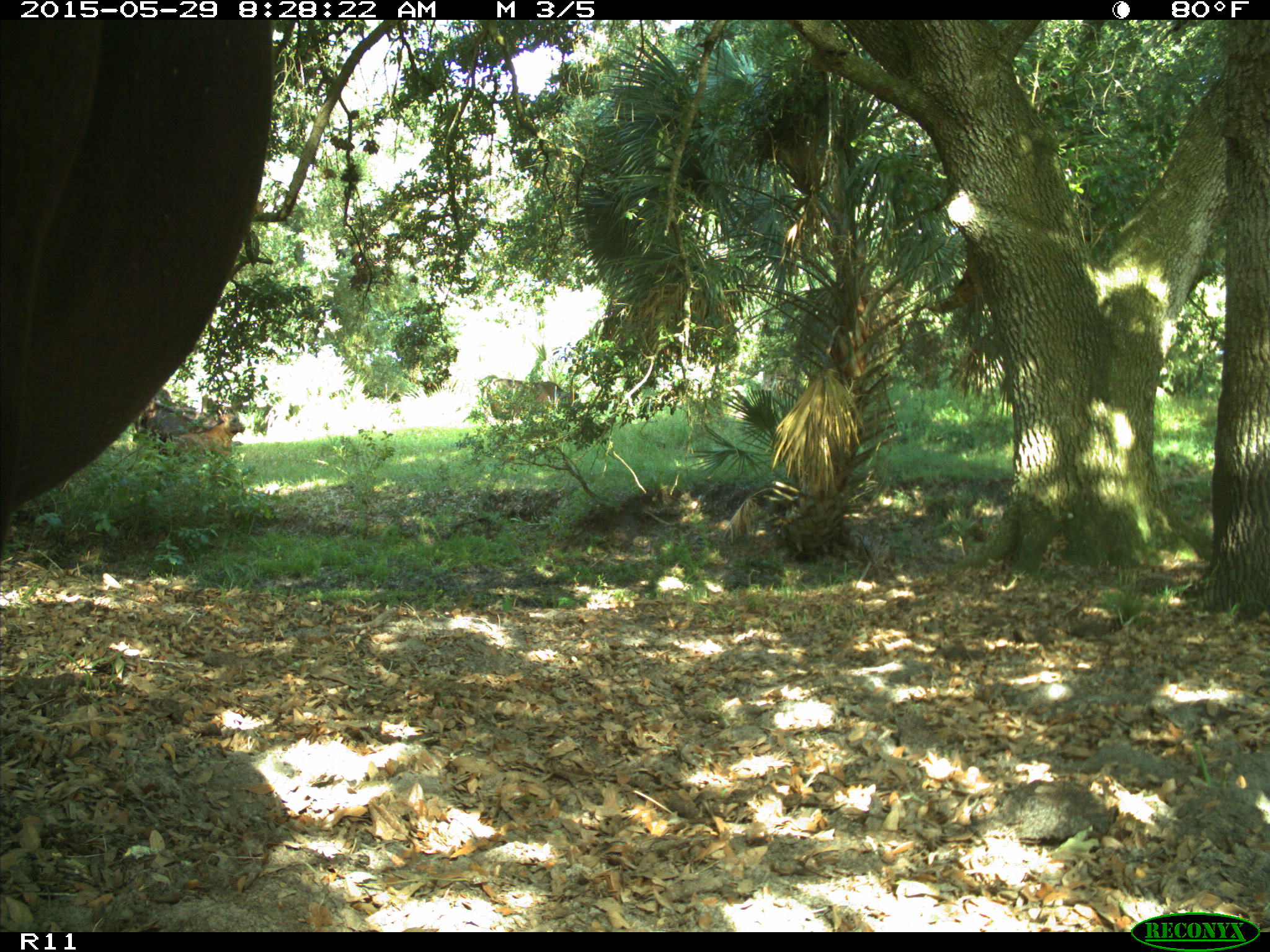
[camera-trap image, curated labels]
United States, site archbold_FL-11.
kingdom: Animalia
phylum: Chordata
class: Mammalia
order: Artiodactyla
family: Bovidae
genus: Bos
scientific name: Bos taurus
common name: domestic cow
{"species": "Bos taurus (domestic cow)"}